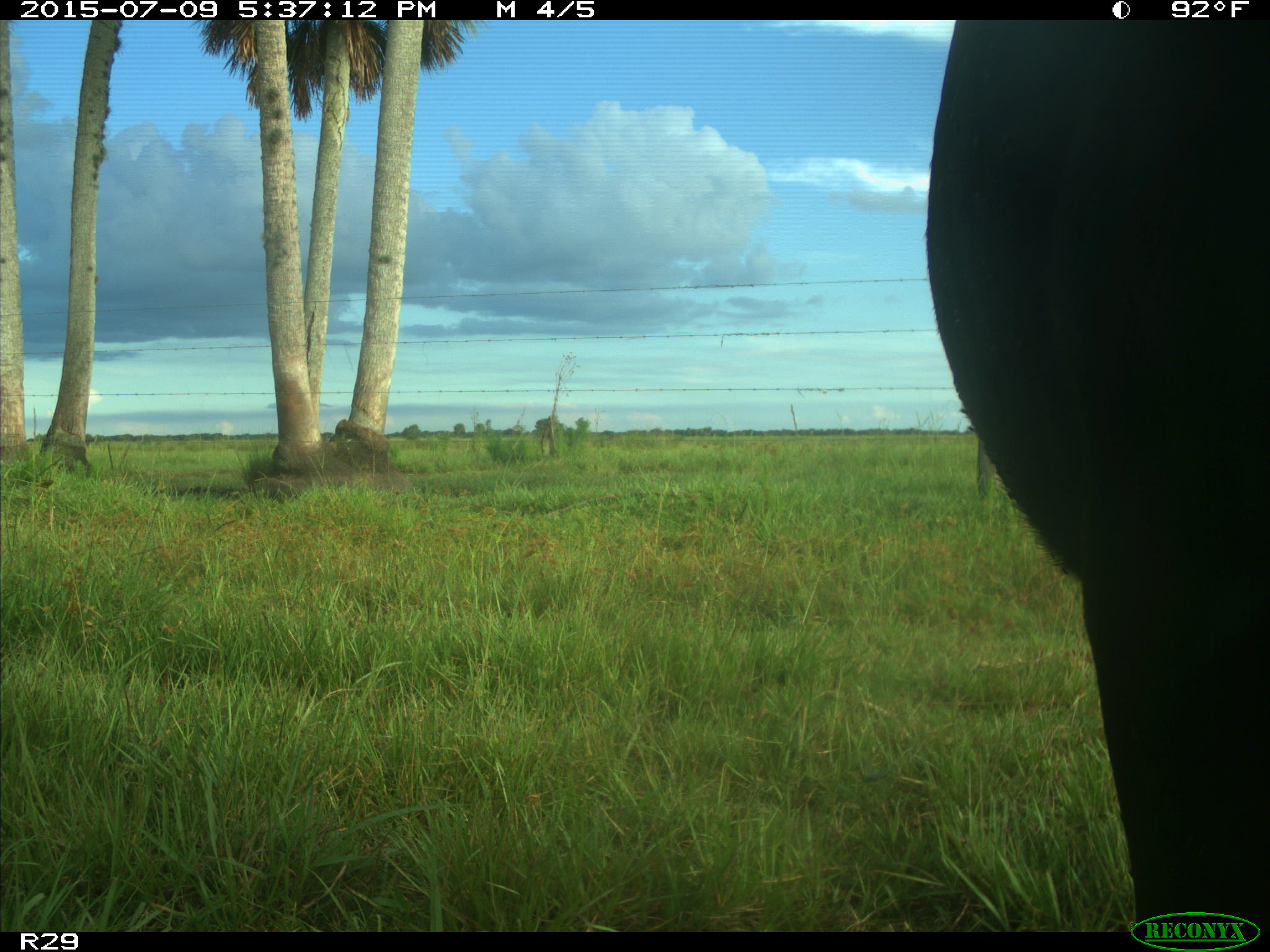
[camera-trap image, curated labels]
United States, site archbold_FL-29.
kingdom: Animalia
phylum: Chordata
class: Mammalia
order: Artiodactyla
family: Bovidae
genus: Bos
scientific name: Bos taurus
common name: domestic cow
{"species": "Bos taurus (domestic cow)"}